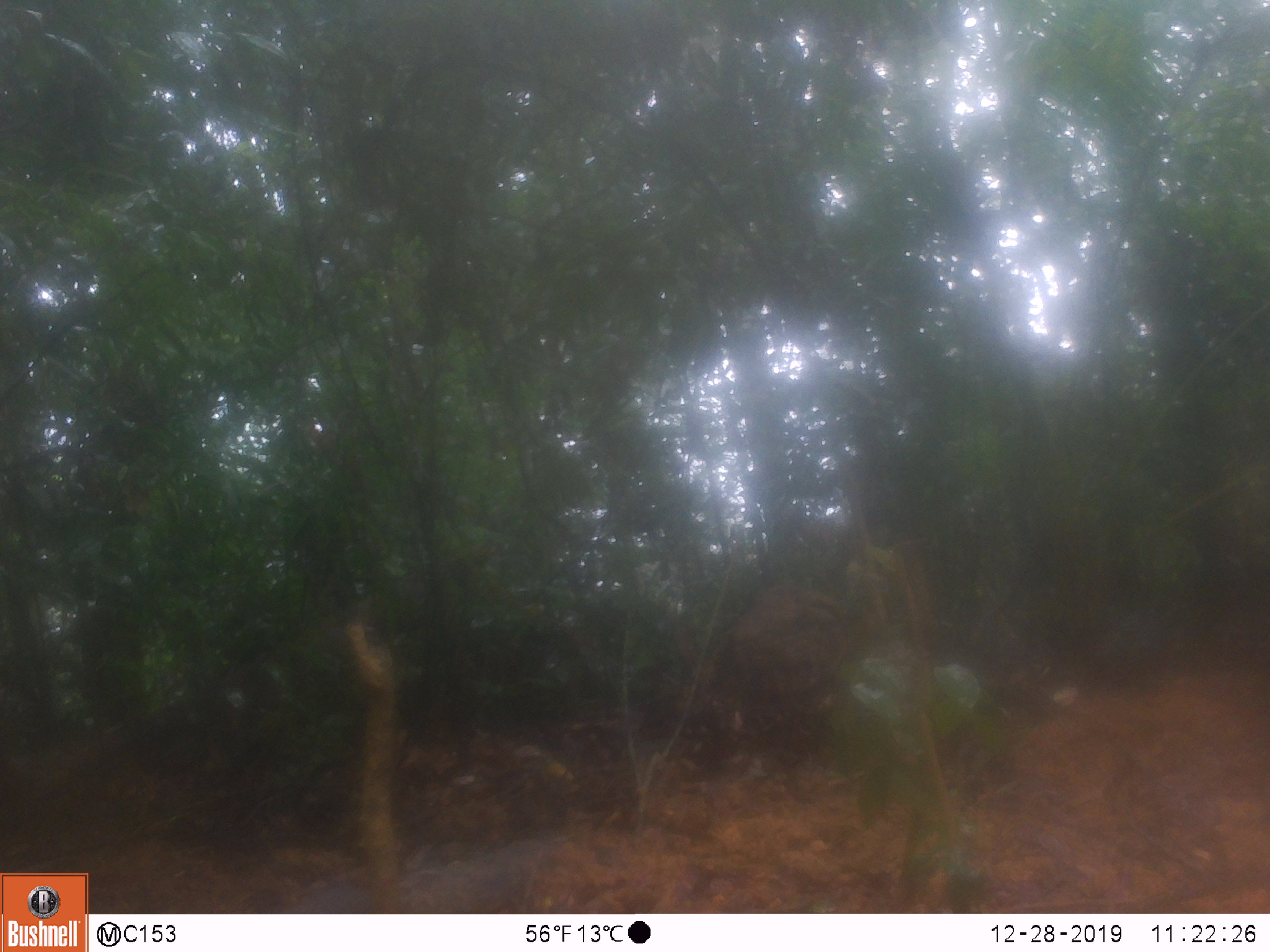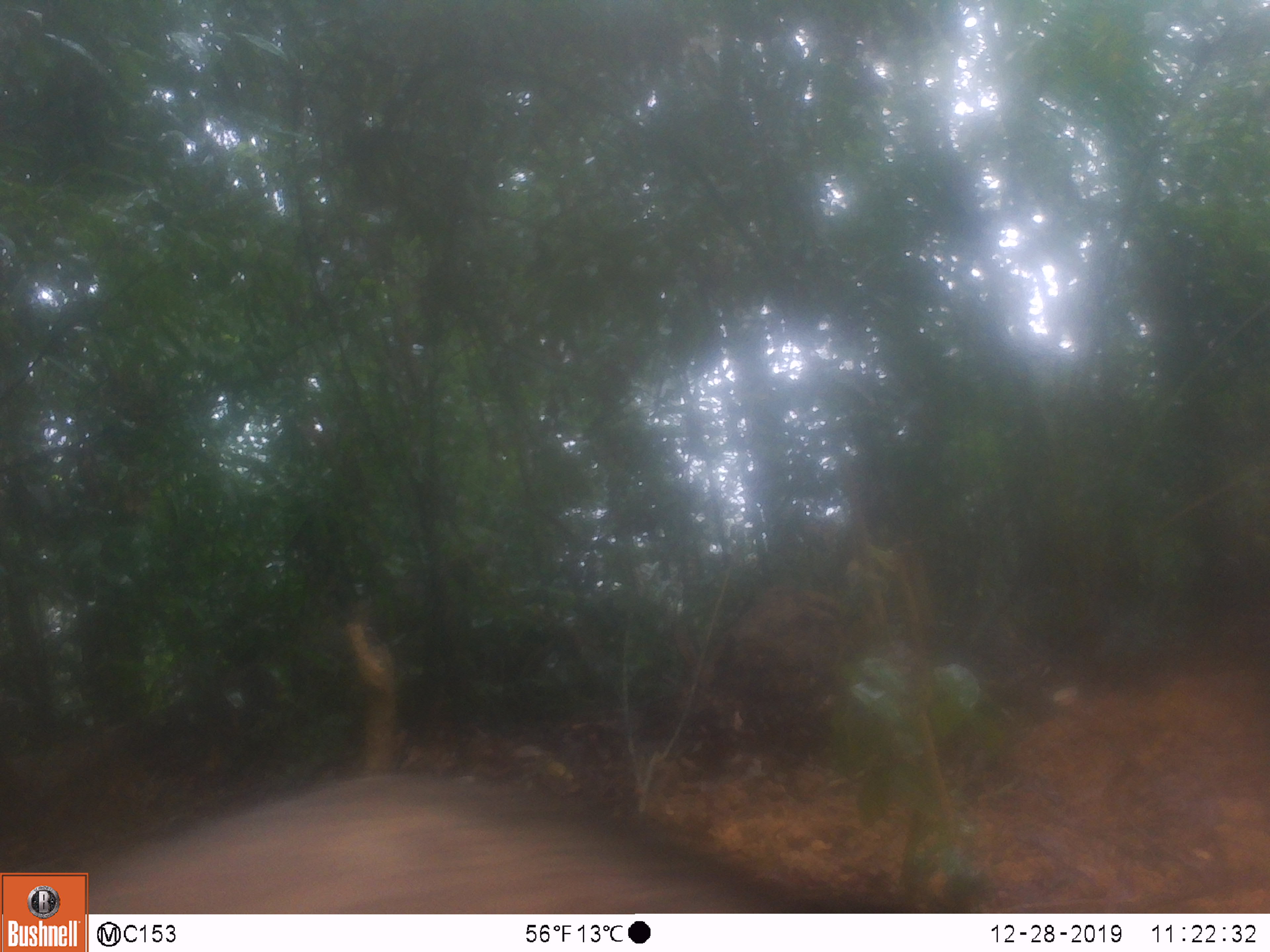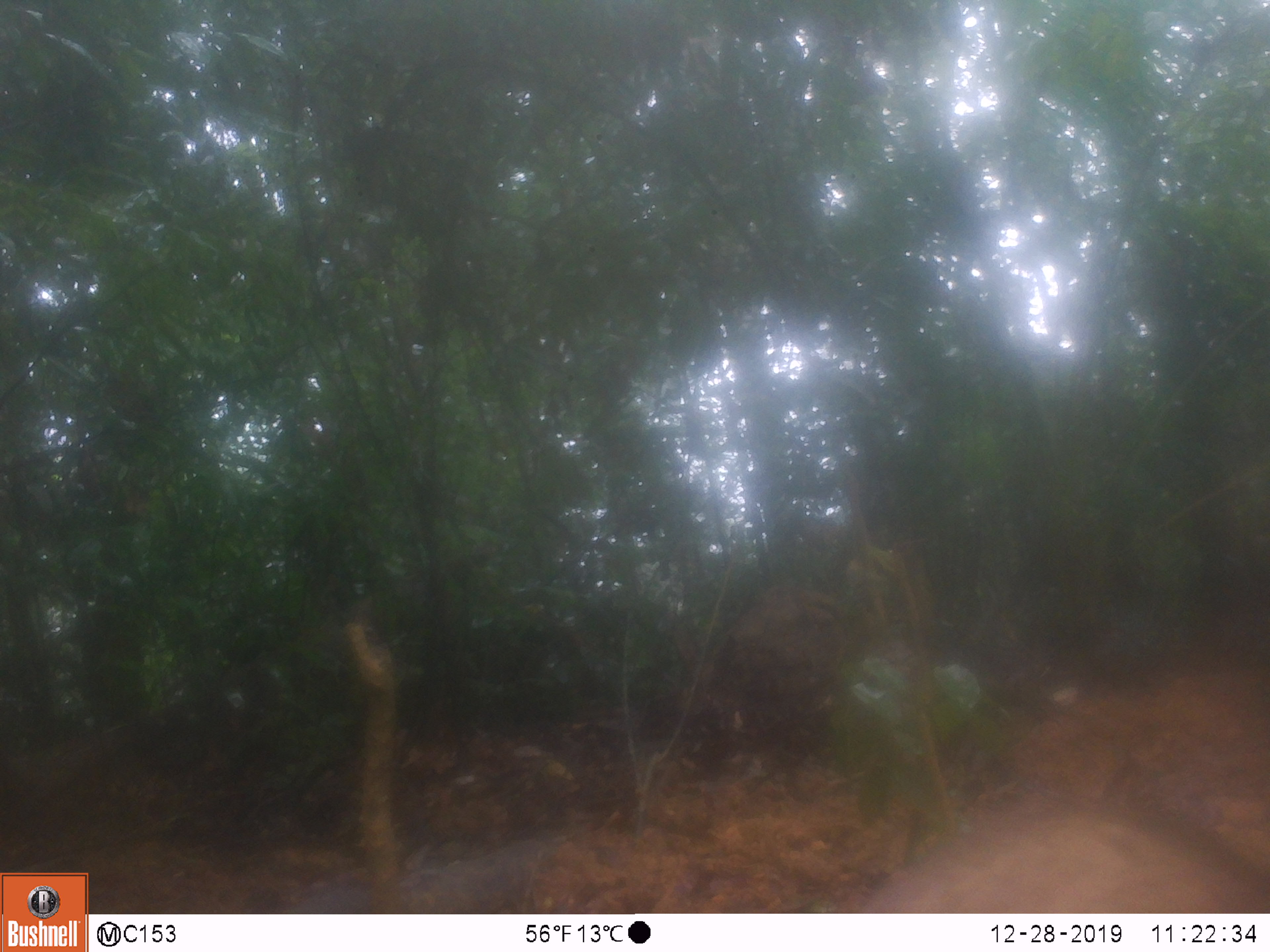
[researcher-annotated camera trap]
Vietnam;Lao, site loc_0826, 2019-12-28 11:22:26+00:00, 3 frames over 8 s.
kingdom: Animalia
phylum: Chordata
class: Mammalia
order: Artiodactyla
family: Suidae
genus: Sus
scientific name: Sus scrofa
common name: eurasian wild pig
Eurasian wild pig (Sus scrofa). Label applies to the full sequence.